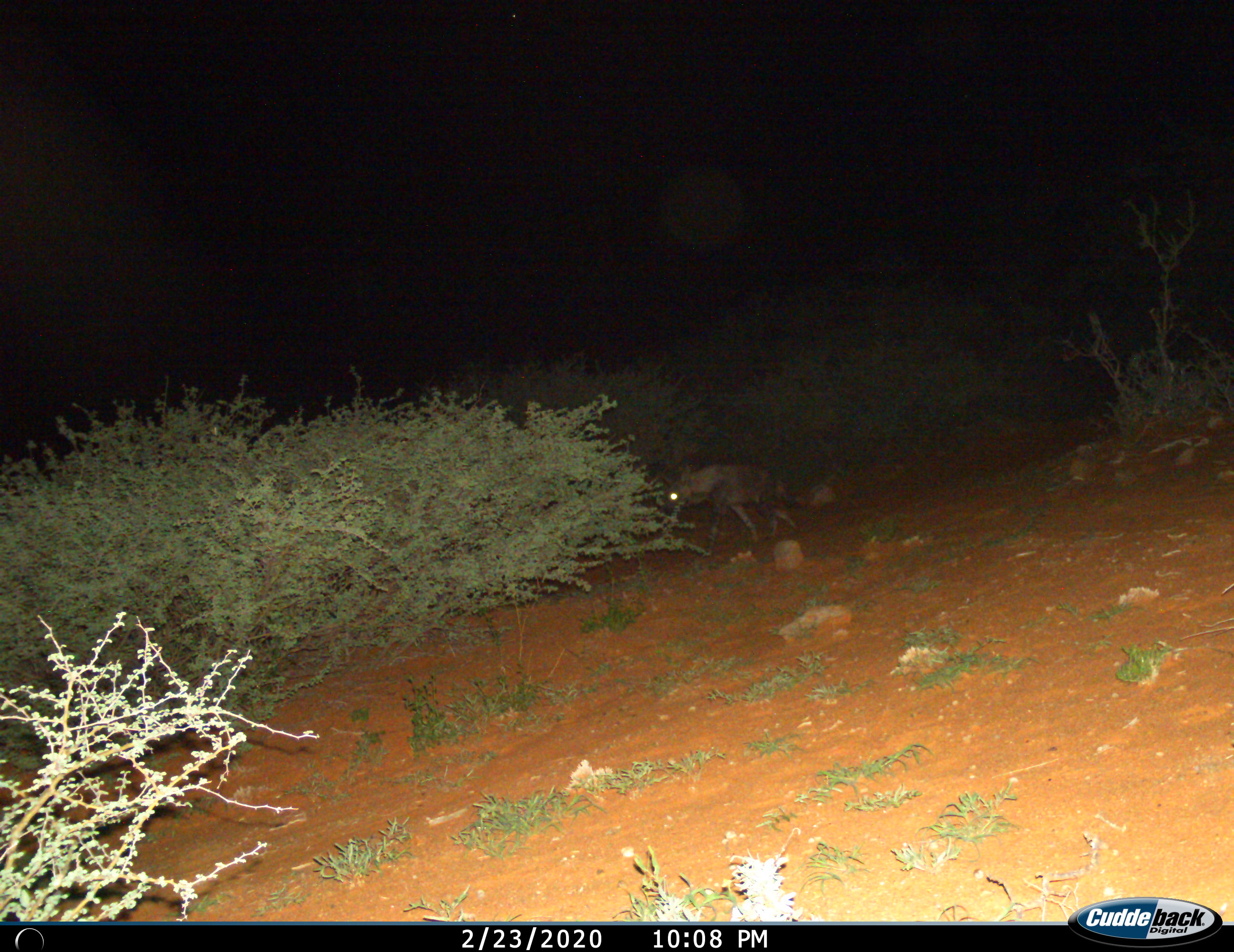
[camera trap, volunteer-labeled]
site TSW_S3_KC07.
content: unidentified animal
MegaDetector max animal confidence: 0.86